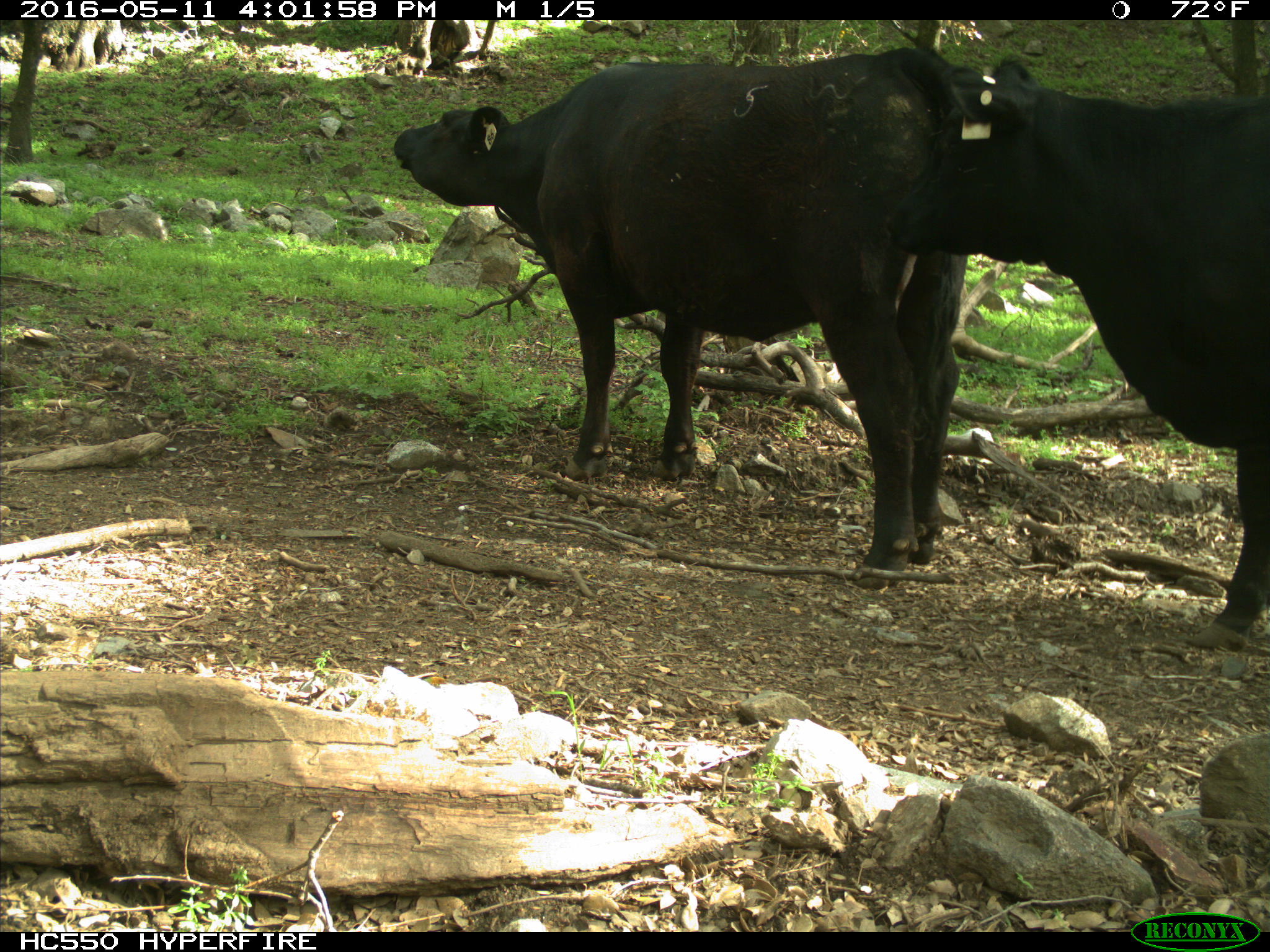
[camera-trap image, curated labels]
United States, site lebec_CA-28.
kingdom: Animalia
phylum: Chordata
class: Mammalia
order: Artiodactyla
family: Bovidae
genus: Bos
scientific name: Bos taurus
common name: domestic cow